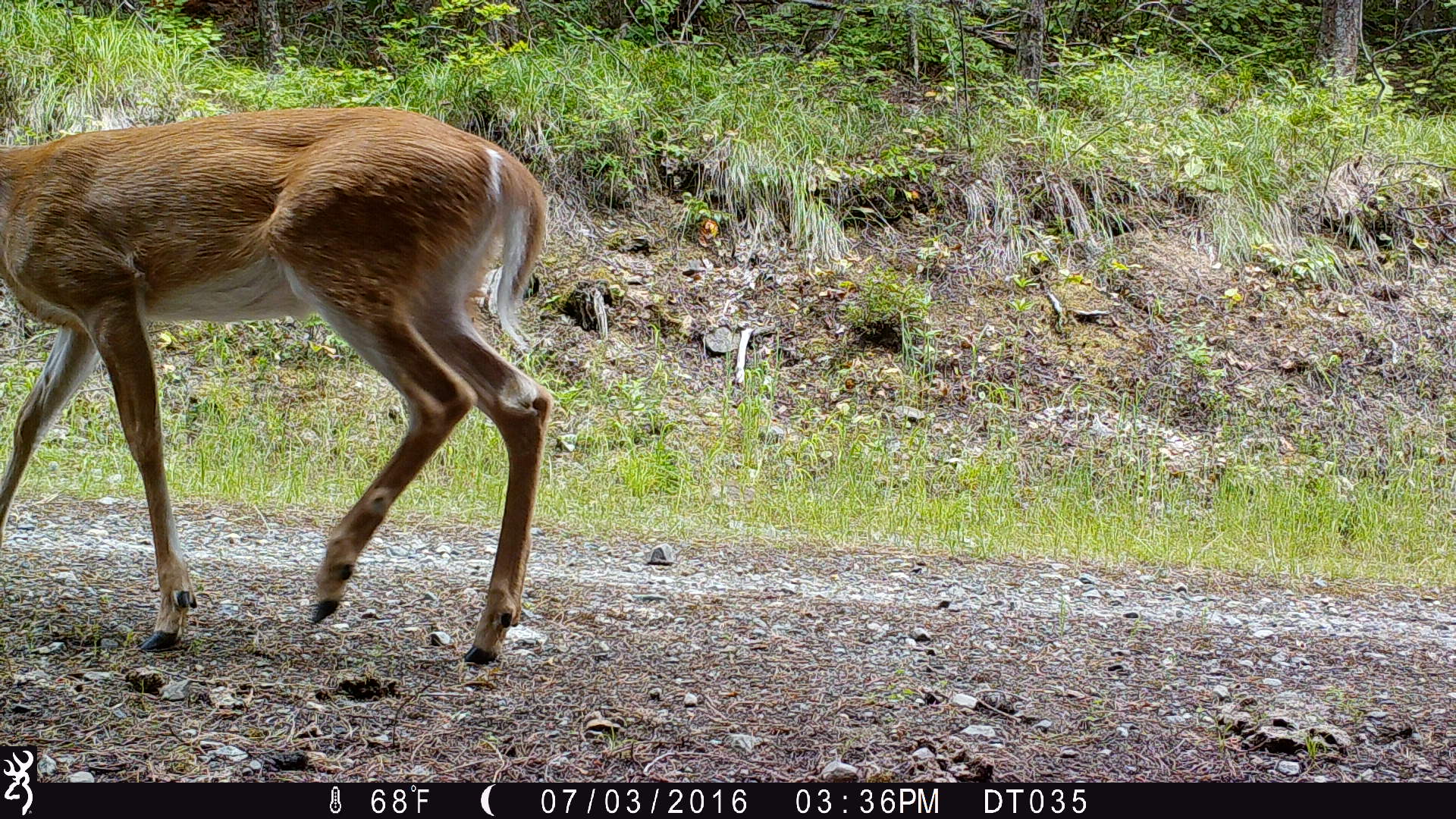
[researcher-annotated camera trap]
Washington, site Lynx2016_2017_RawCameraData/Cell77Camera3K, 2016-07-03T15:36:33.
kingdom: Animalia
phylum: Chordata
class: Mammalia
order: Artiodactyla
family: Cervidae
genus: Odocoileus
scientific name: Odocoileus virginianus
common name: white-tailed deer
Odocoileus virginianus (white-tailed deer). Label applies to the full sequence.